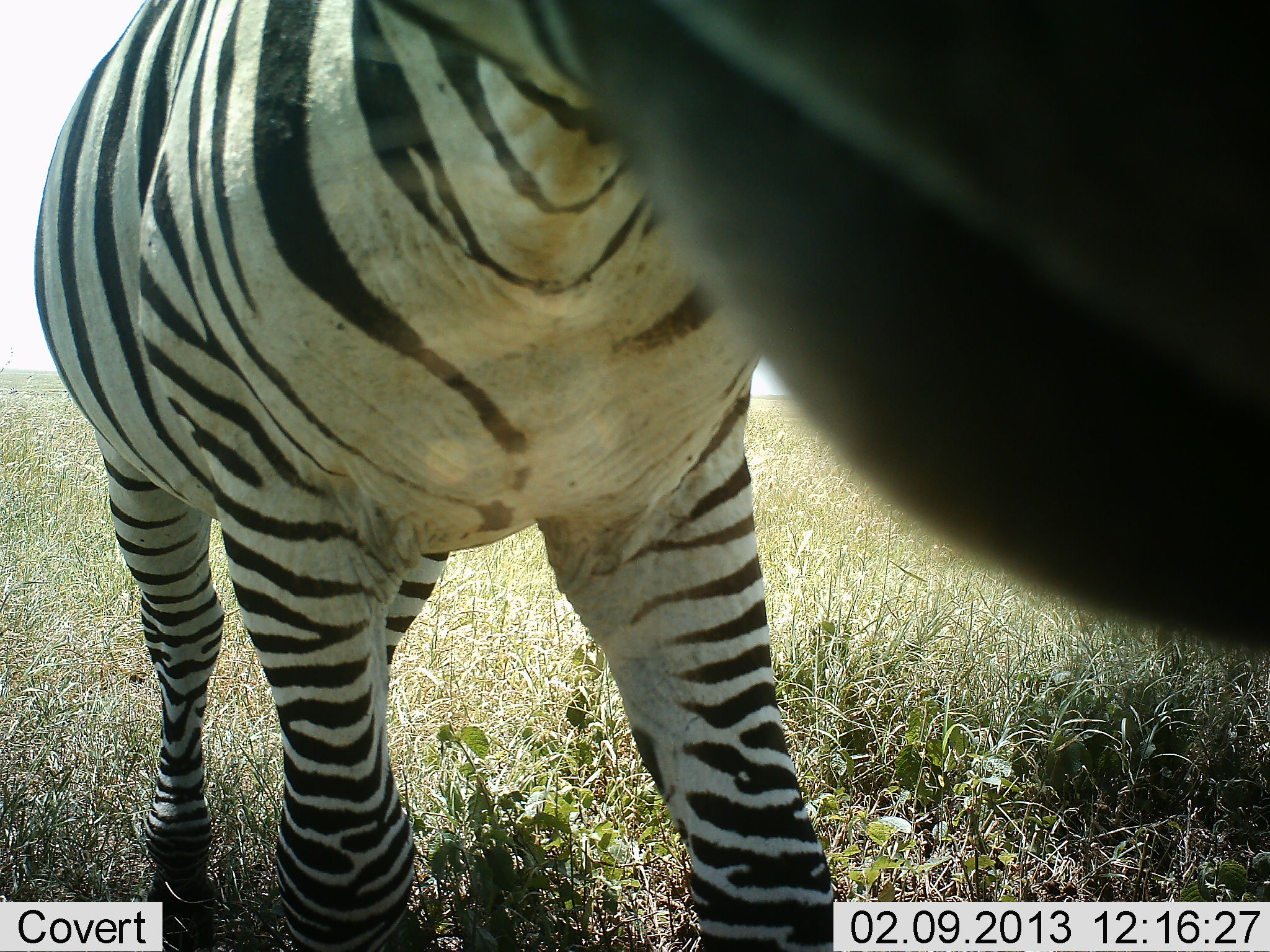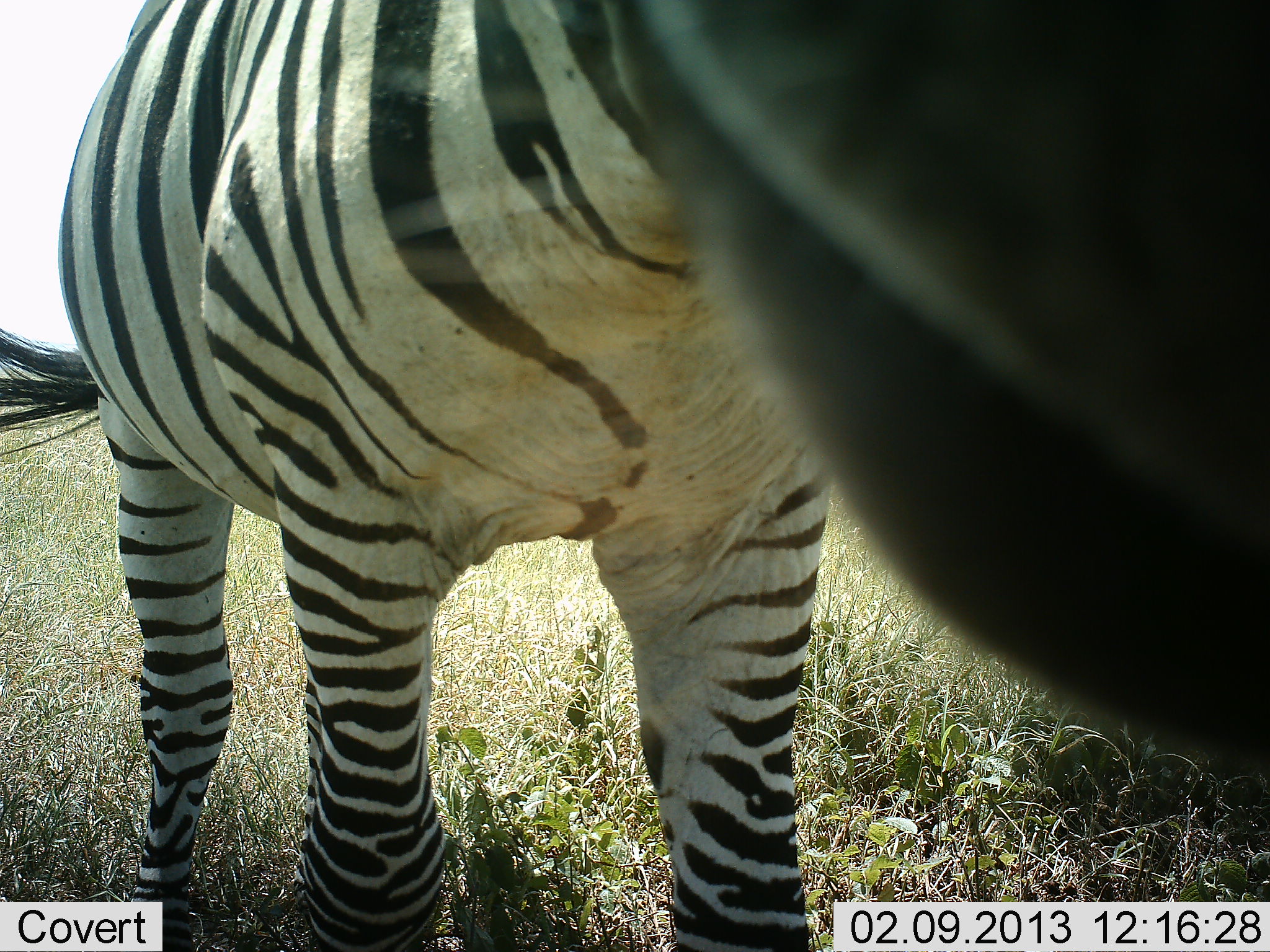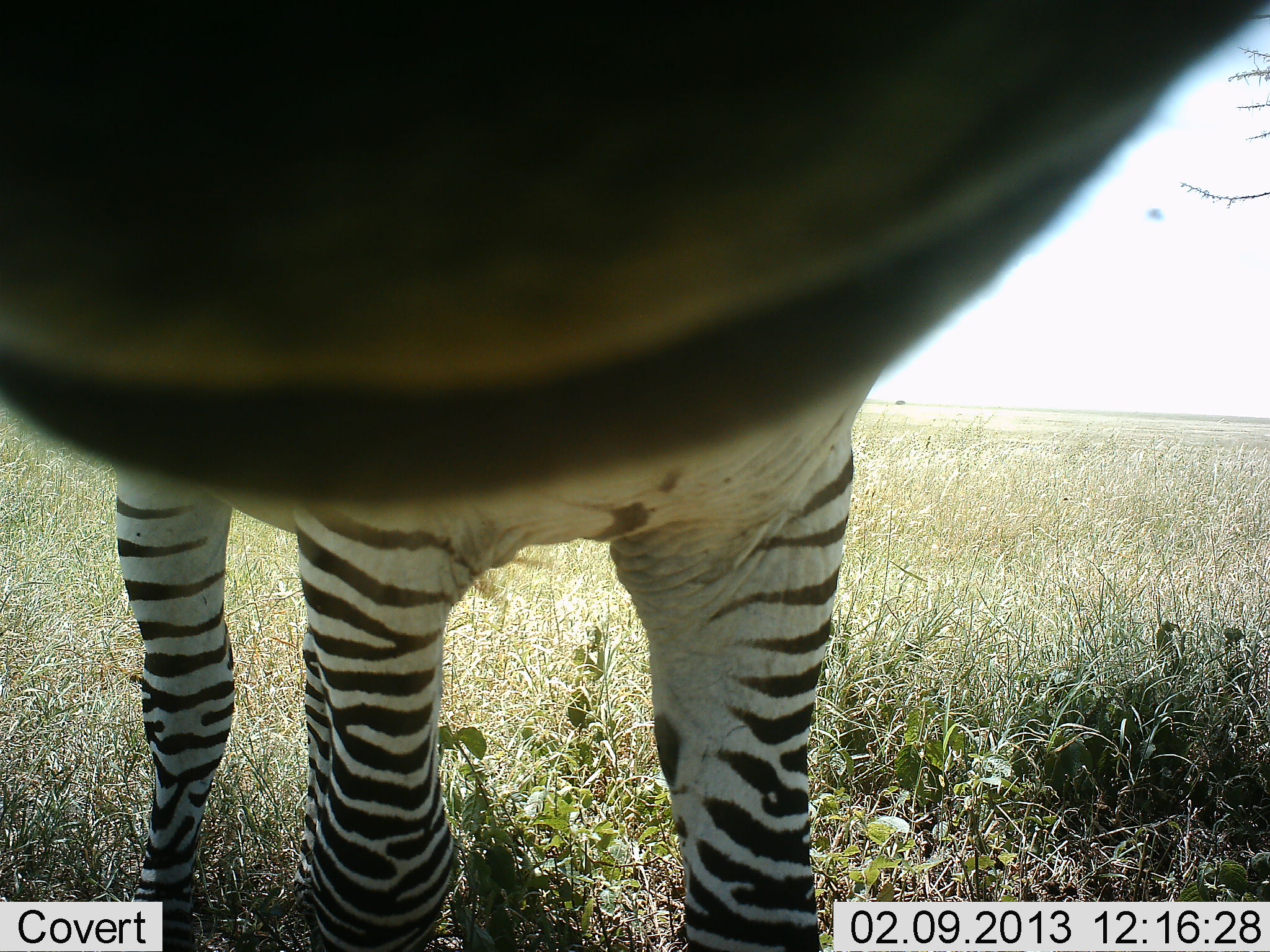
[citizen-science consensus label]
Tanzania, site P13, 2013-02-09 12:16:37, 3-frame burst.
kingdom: Animalia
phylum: Chordata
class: Mammalia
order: Perissodactyla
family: Equidae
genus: Equus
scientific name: Equus quagga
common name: plains zebra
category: zebra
Zebra (plains zebra) (Equus quagga), count 1. Behavior (volunteer vote fractions): standing 76%, resting 0%, moving 0%, interacting 33%. Young present (vote fraction): 0%. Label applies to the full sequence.